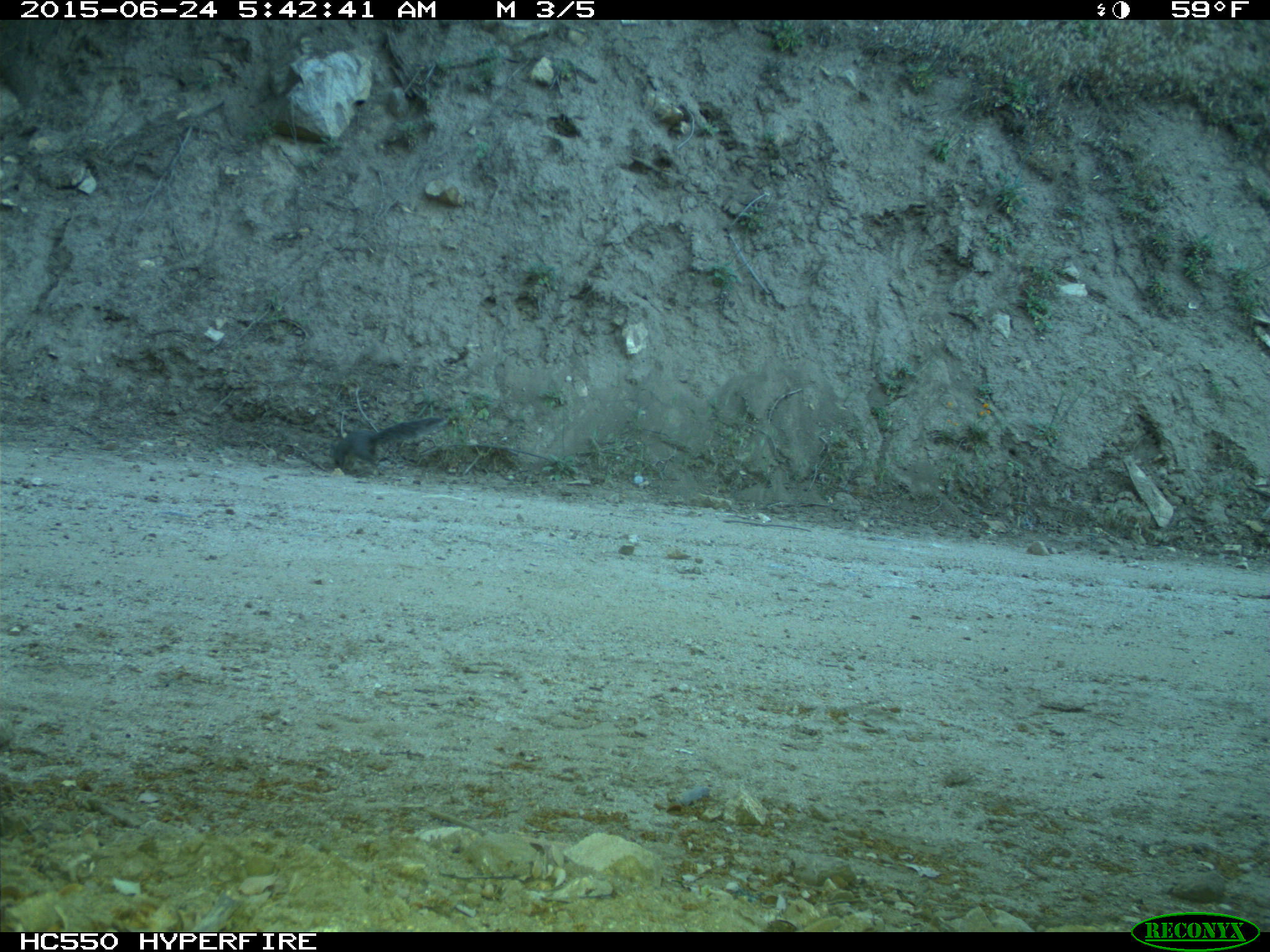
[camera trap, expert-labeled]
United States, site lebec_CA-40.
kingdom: Animalia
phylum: Chordata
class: Mammalia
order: Rodentia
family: Sciuridae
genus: Sciurus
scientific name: Sciurus carolinensis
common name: eastern gray squirrel